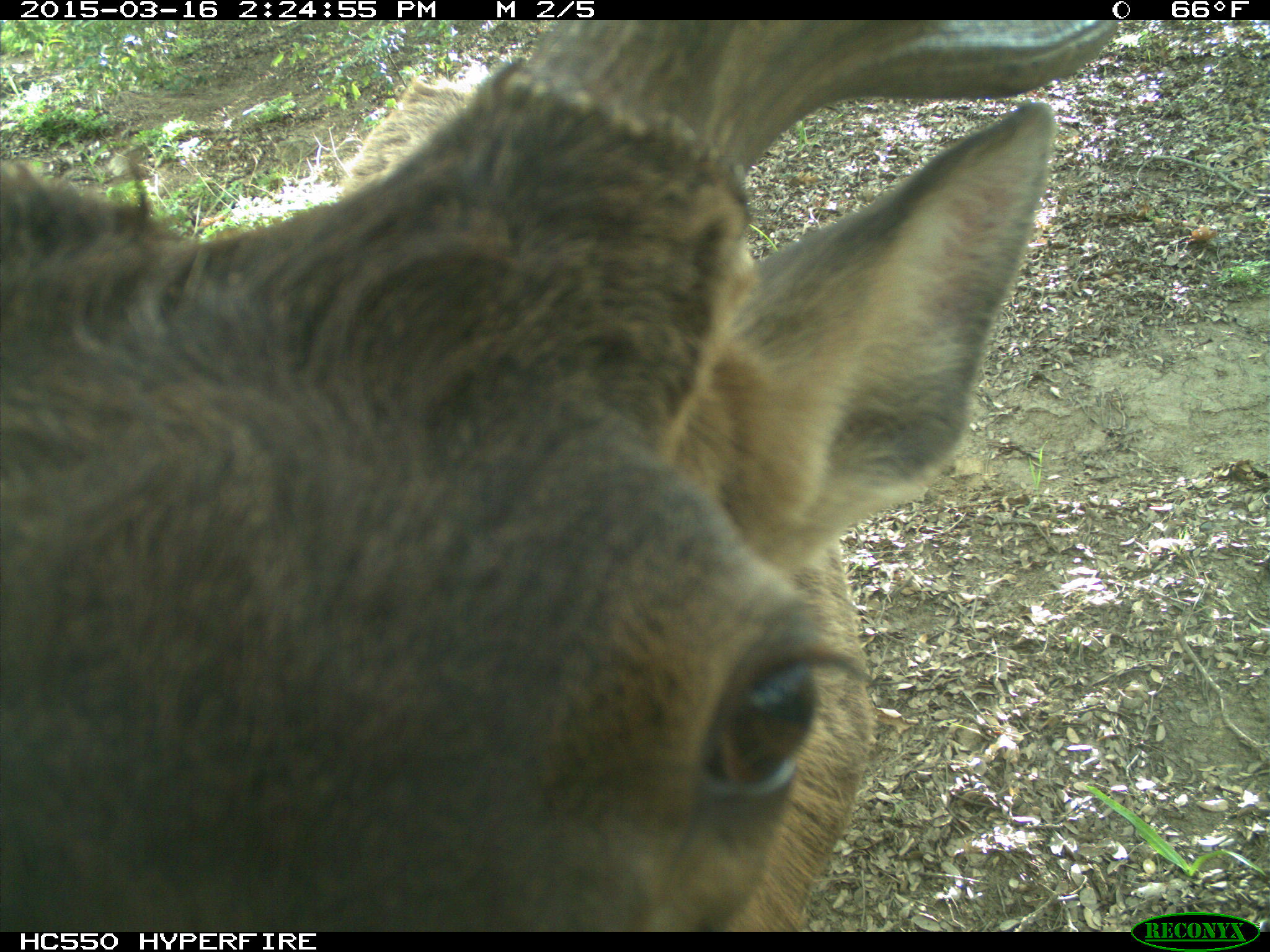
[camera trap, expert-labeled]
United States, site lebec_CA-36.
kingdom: Animalia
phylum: Chordata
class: Mammalia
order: Artiodactyla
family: Cervidae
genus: Cervus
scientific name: Cervus canadensis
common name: elk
Cervus canadensis (elk).